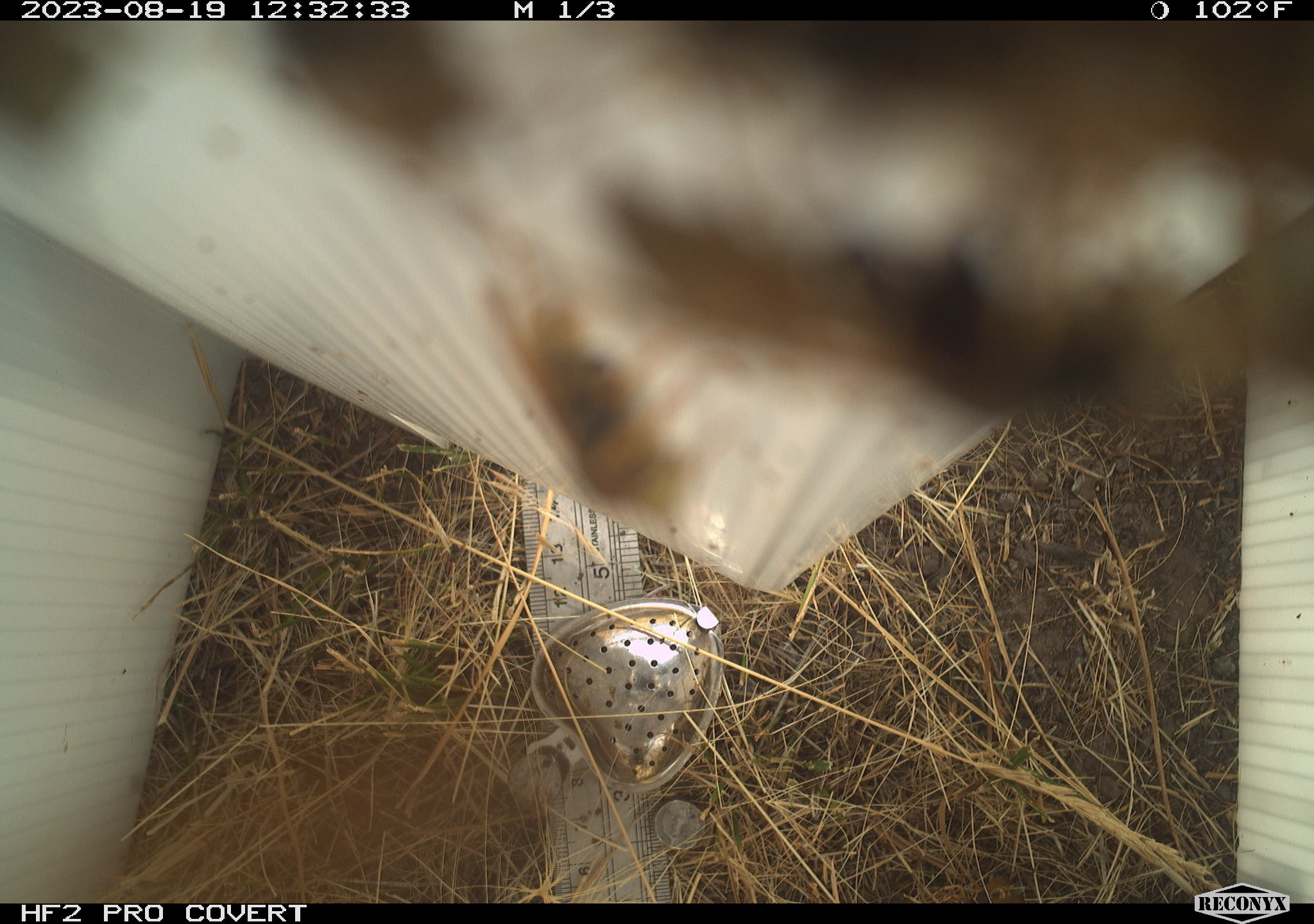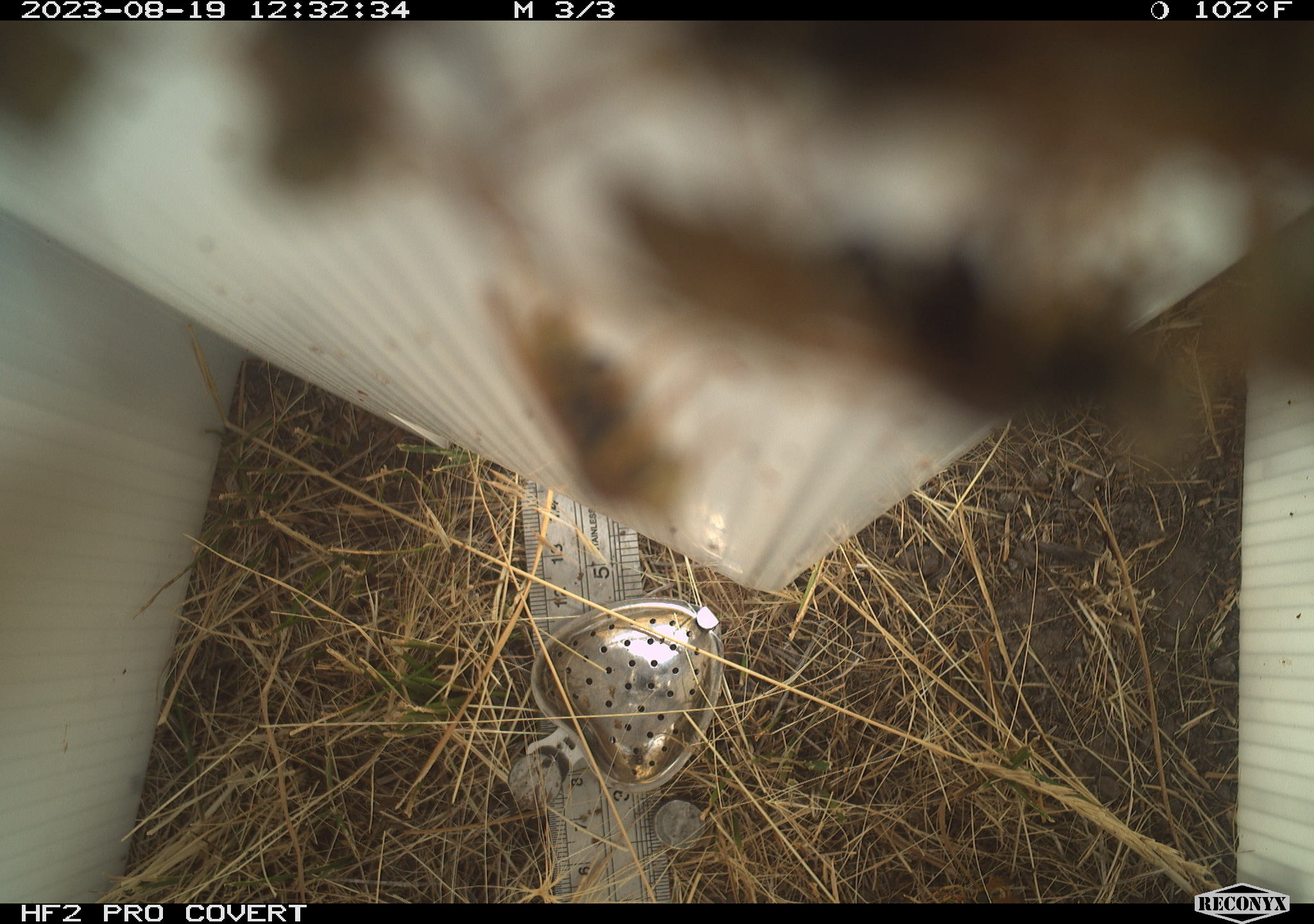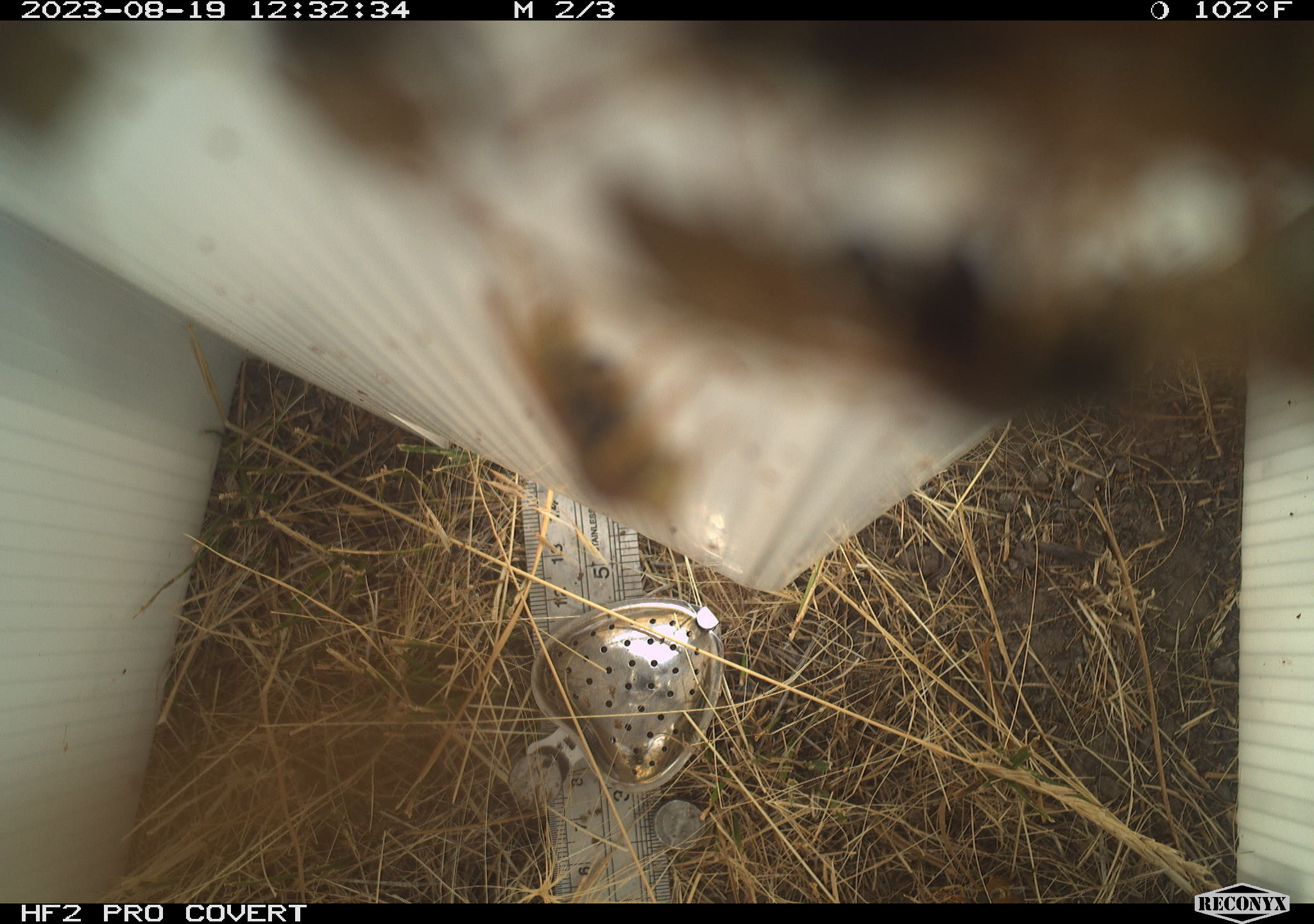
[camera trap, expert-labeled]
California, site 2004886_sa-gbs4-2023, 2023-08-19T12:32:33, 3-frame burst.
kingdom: Animalia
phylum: Arthropoda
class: Insecta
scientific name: Insecta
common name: insect